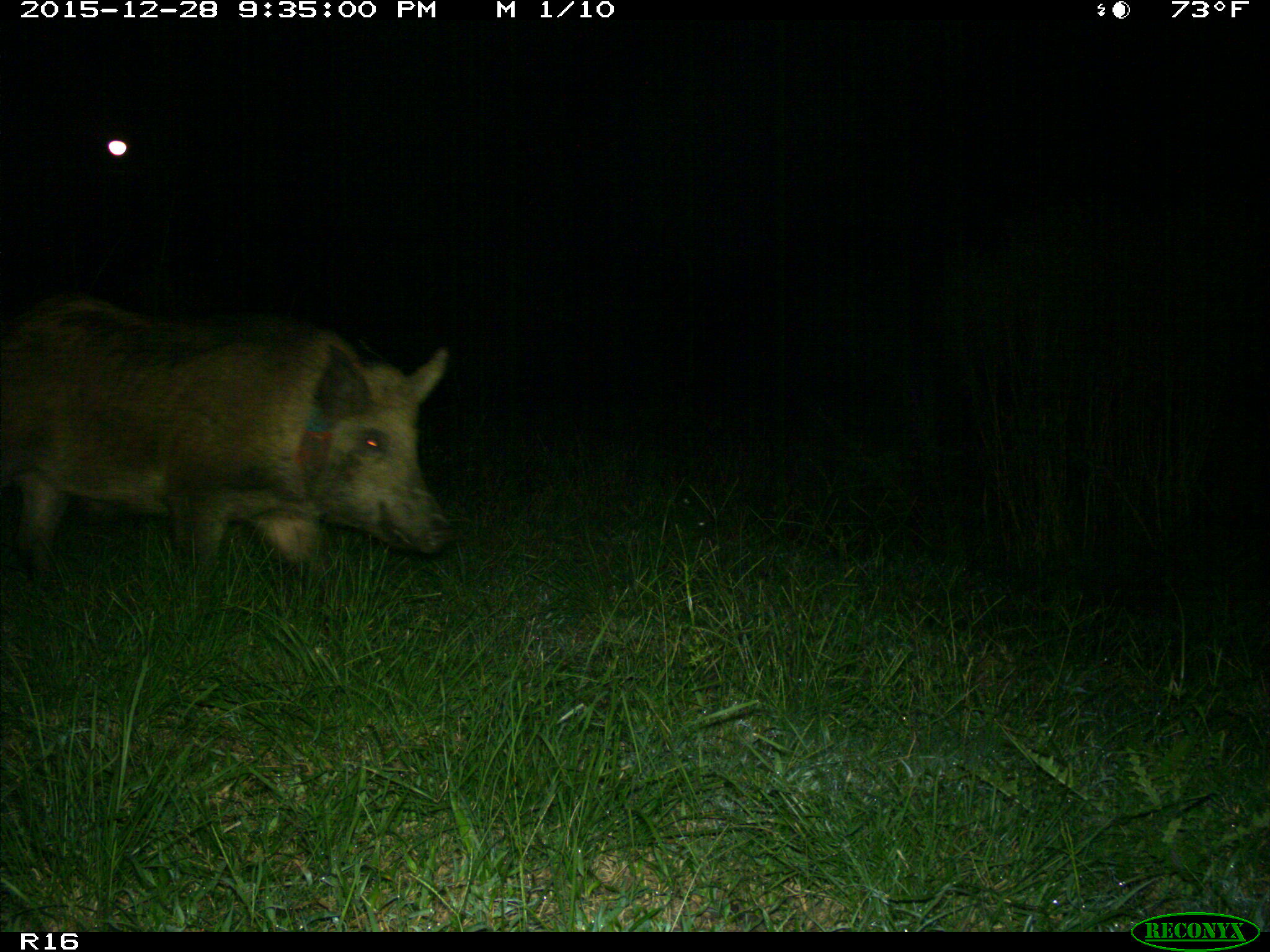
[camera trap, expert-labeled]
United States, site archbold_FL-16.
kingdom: Animalia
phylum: Chordata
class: Mammalia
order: Artiodactyla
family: Suidae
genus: Sus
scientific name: Sus scrofa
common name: wild boar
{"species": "Sus scrofa (wild boar)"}